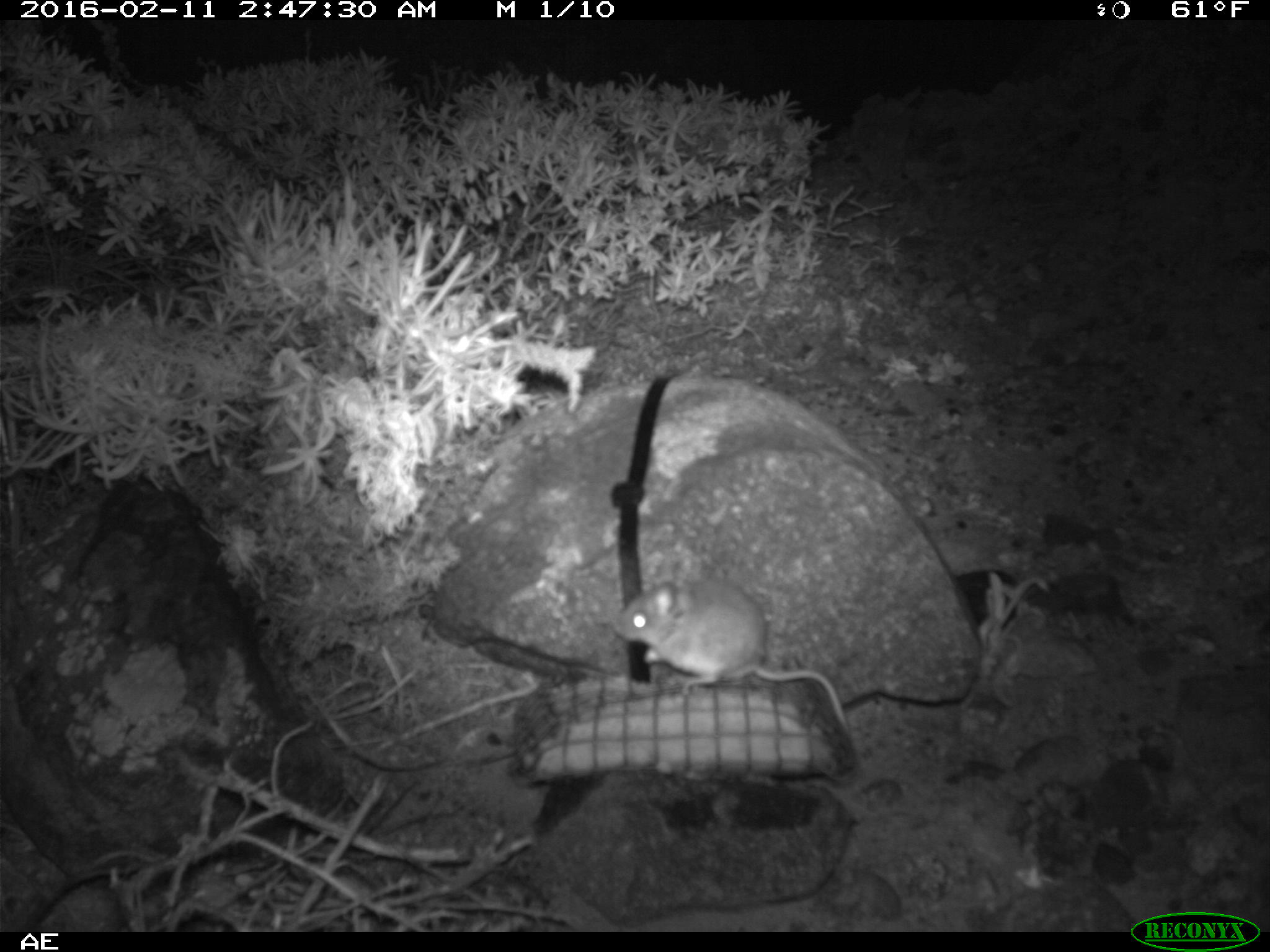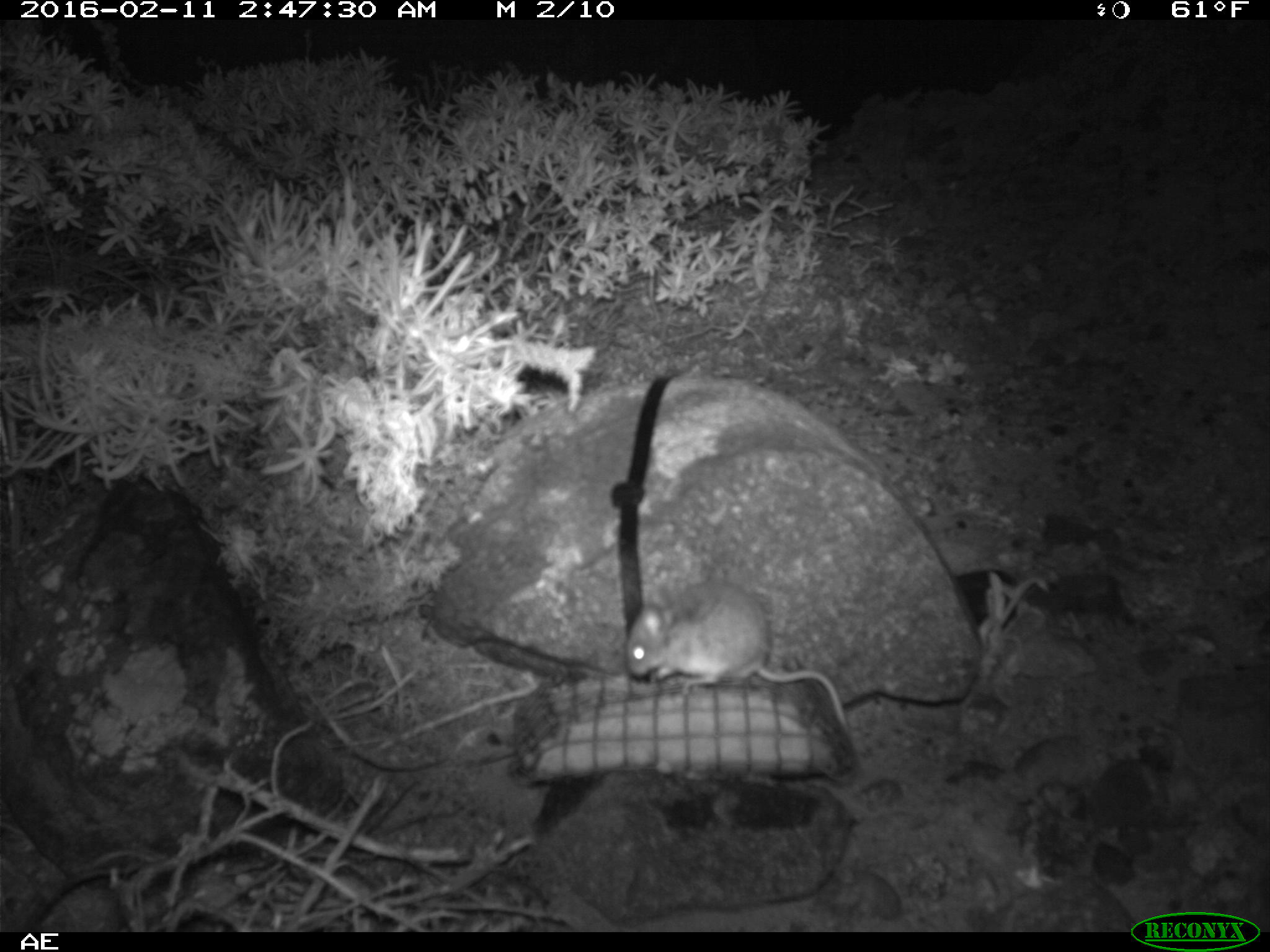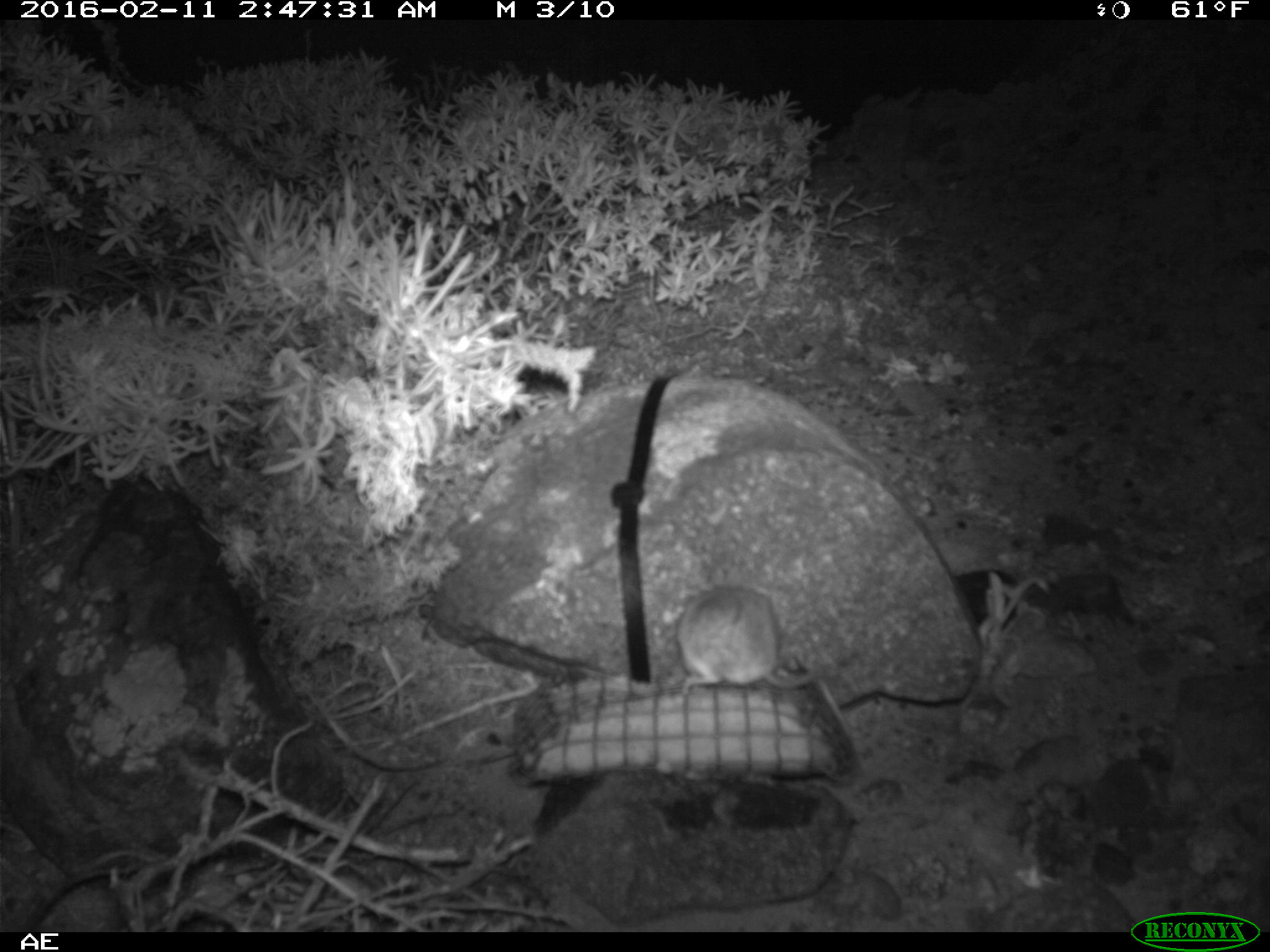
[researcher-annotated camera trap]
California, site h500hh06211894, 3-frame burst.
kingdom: Animalia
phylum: Chordata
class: Mammalia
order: Rodentia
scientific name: Rodentia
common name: rodent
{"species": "rodent (Rodentia)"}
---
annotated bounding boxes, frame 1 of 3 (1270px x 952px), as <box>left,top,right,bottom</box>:
rodent: <box>616,562,856,741</box>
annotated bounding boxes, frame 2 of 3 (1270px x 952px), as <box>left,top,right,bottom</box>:
rodent: <box>616,585,851,730</box>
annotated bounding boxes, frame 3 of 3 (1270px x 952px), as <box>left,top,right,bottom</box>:
rodent: <box>675,565,837,702</box>